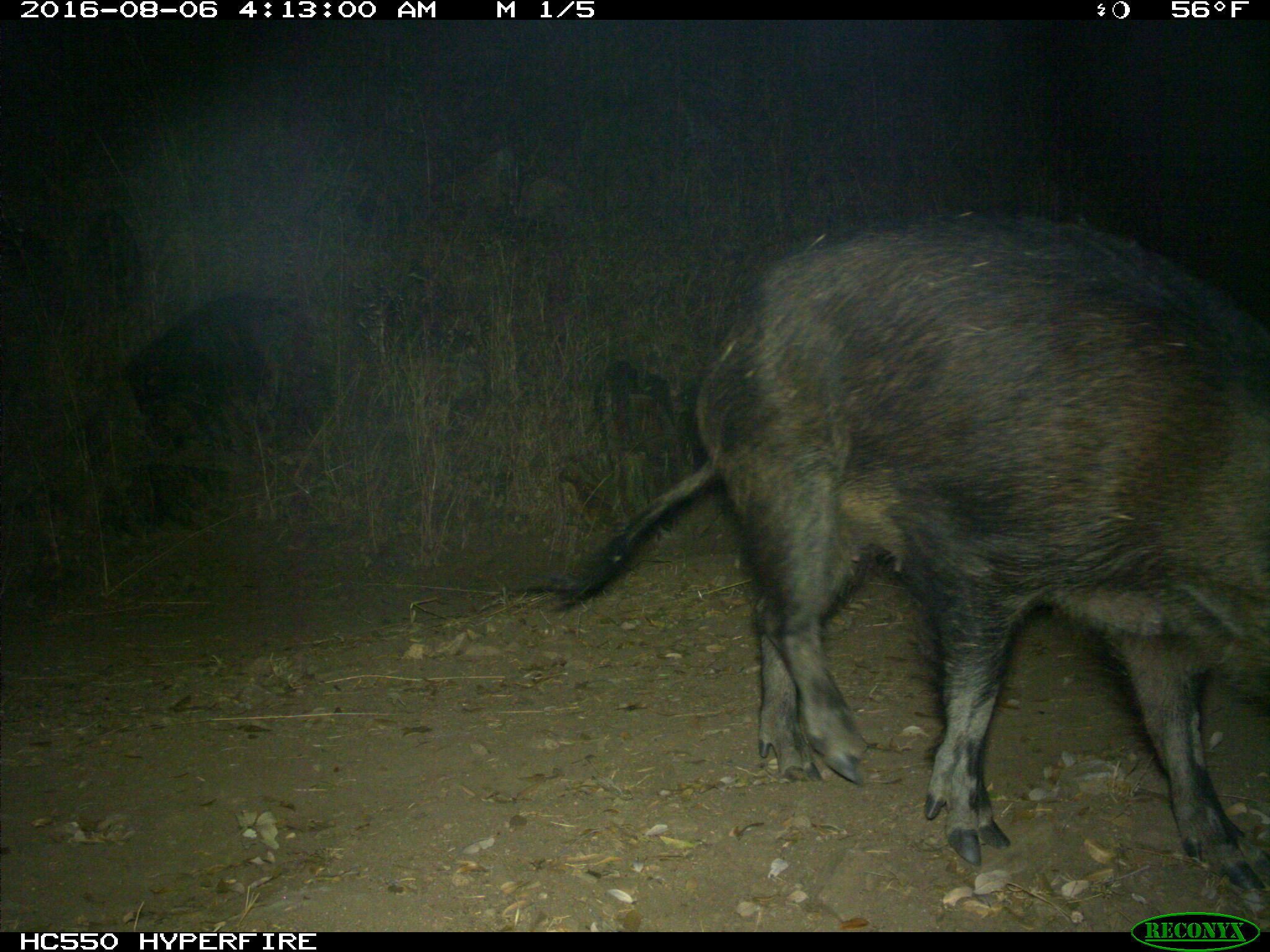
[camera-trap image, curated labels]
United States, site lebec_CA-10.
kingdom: Animalia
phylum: Chordata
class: Mammalia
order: Artiodactyla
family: Suidae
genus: Sus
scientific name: Sus scrofa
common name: wild boar